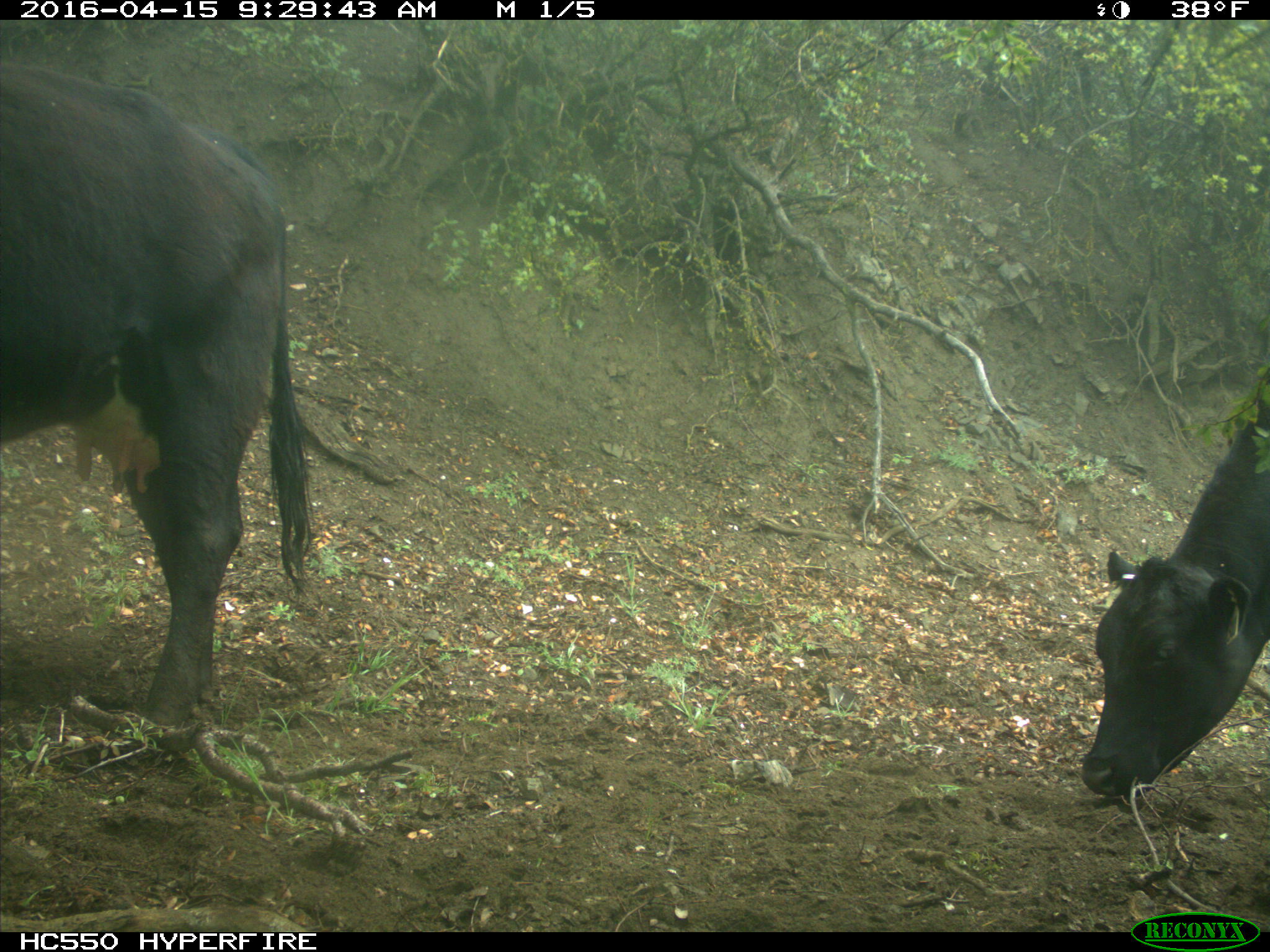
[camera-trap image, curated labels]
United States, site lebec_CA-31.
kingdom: Animalia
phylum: Chordata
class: Mammalia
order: Artiodactyla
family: Bovidae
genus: Bos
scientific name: Bos taurus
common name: domestic cow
Bos taurus (domestic cow).